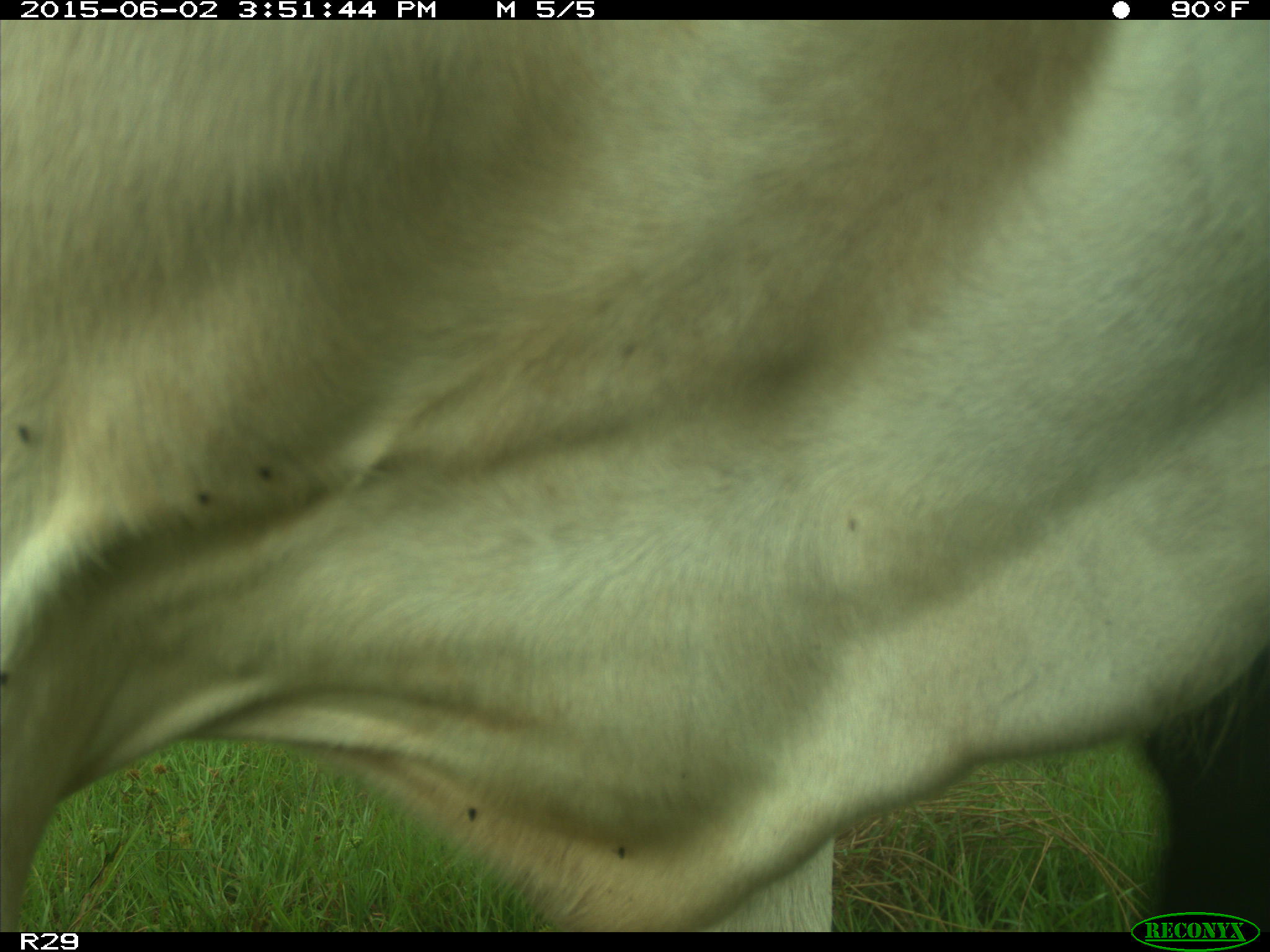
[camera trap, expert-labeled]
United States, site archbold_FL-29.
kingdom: Animalia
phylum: Chordata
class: Mammalia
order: Artiodactyla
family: Bovidae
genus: Bos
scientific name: Bos taurus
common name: domestic cow